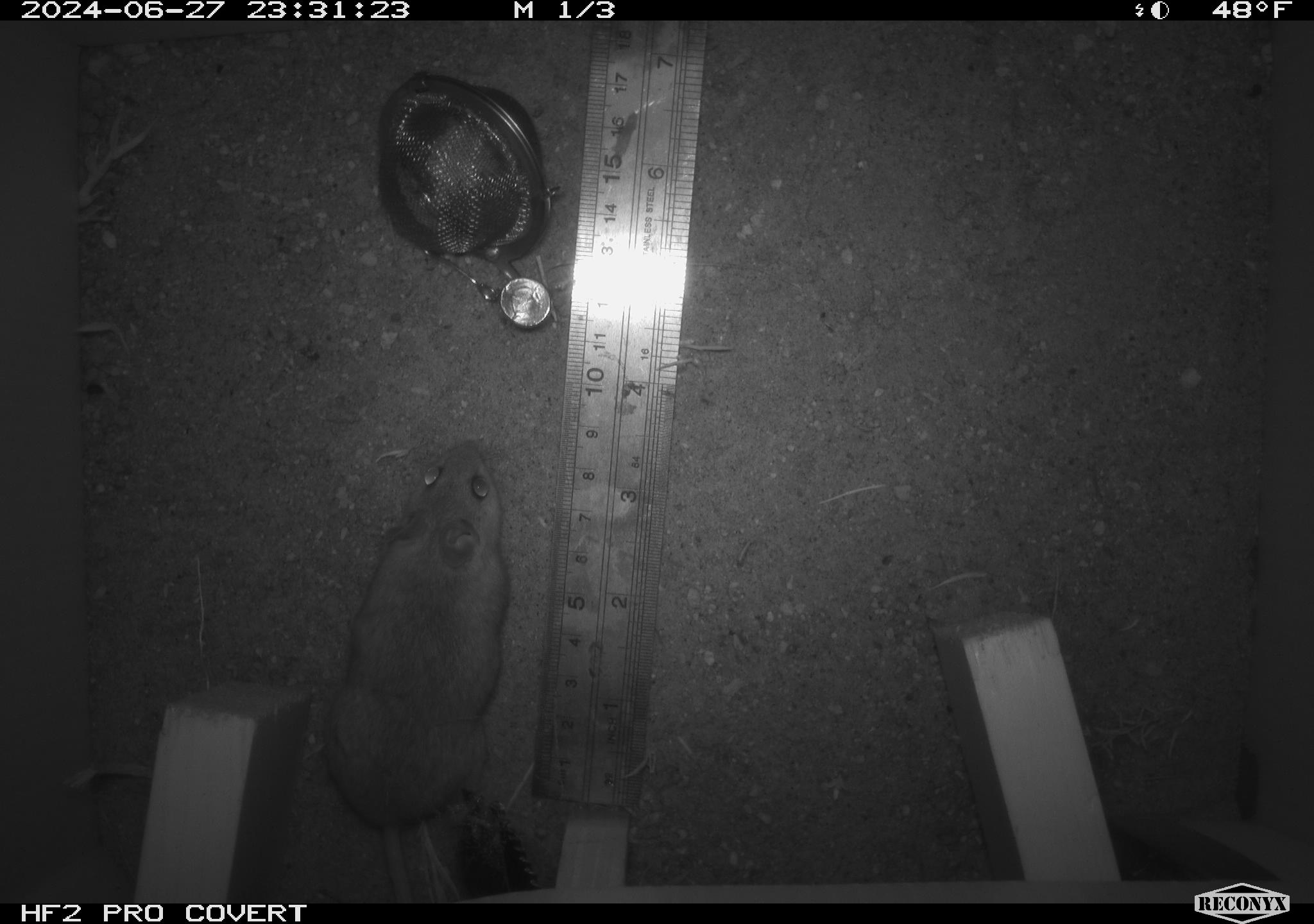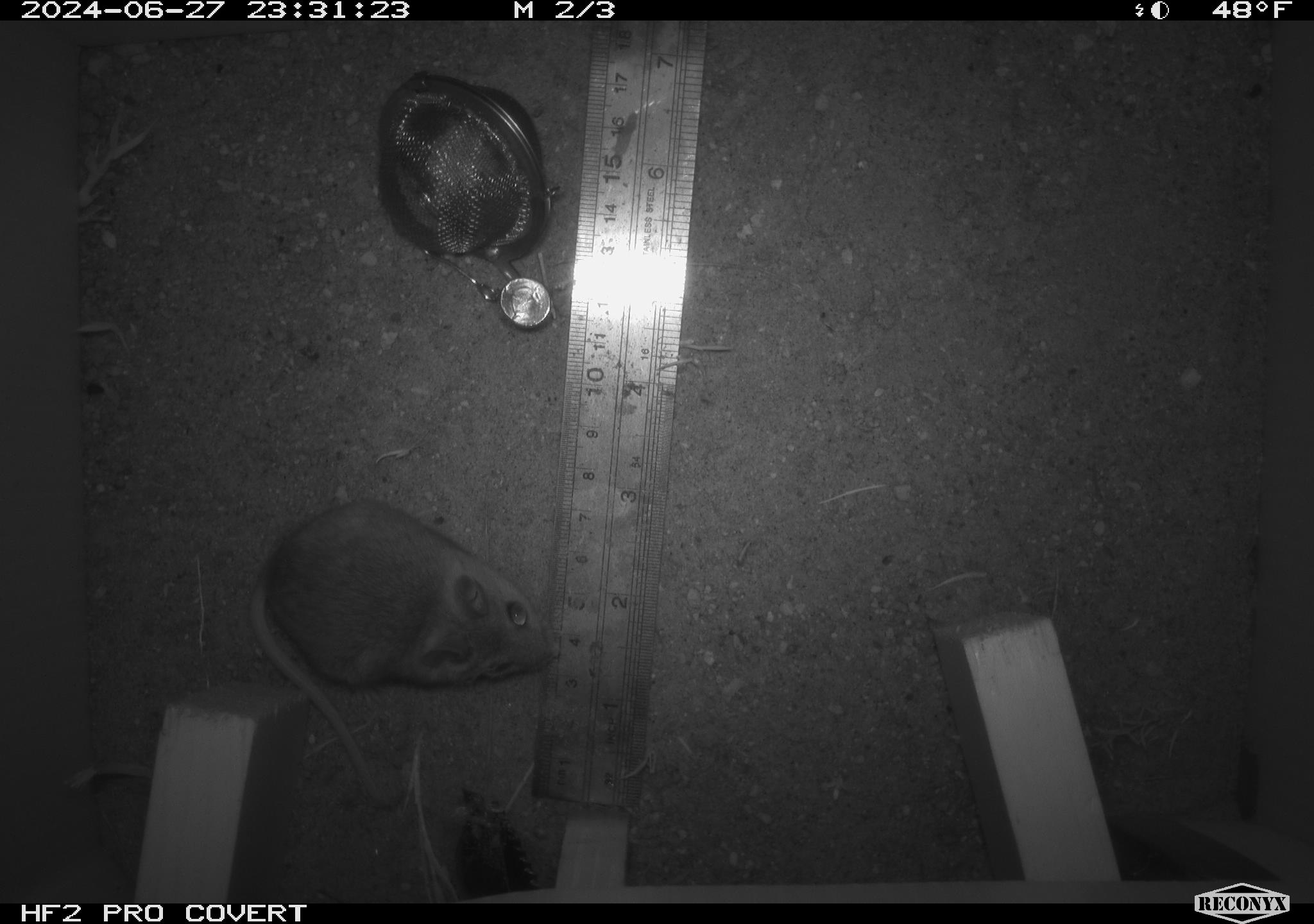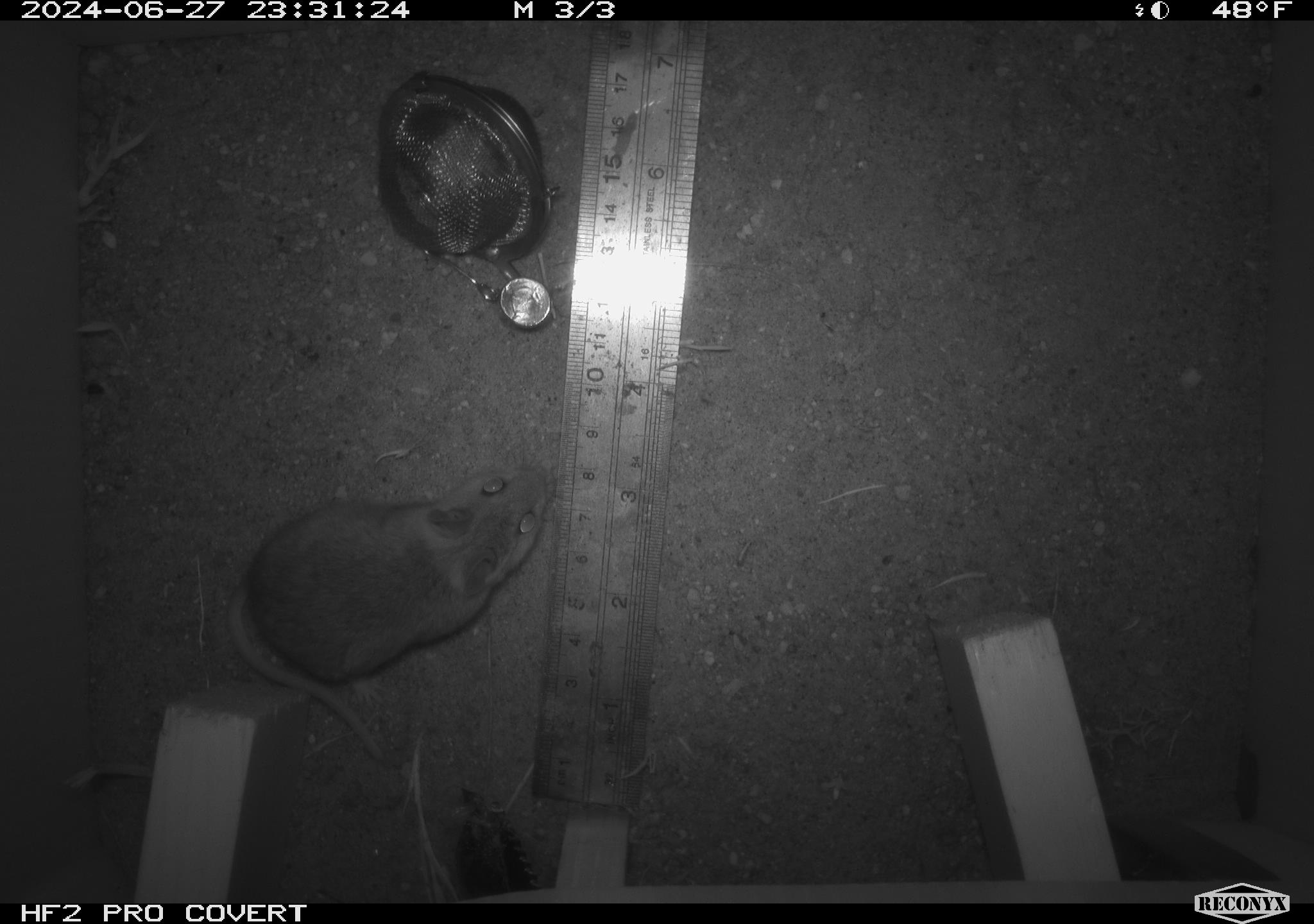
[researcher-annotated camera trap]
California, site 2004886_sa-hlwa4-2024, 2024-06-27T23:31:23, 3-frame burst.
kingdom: Animalia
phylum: Chordata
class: Mammalia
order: Rodentia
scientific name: Rodentia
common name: mouse species